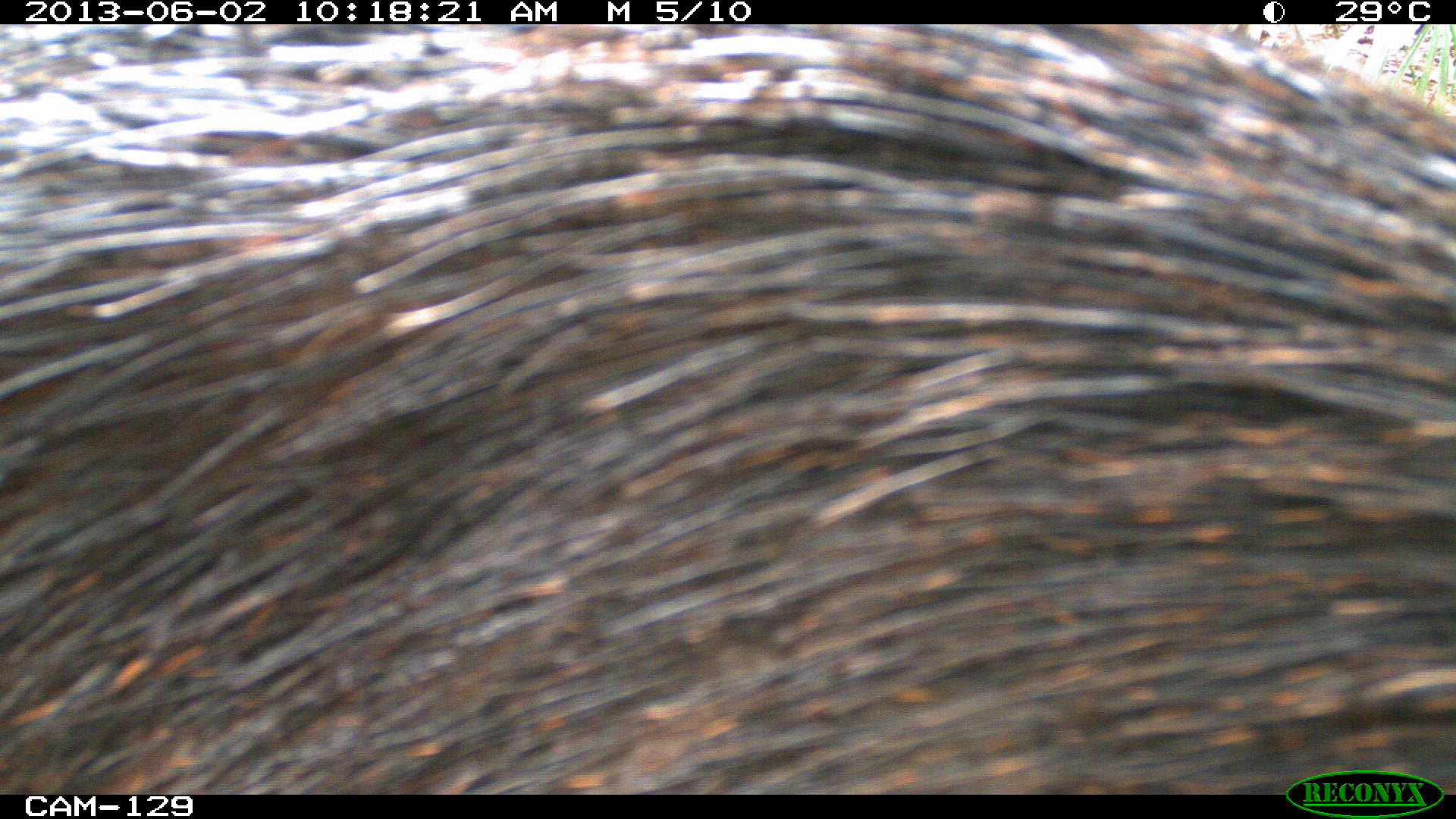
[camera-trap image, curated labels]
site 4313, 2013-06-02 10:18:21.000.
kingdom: Animalia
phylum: Chordata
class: Mammalia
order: Artiodactyla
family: Tayassuidae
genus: Tayassu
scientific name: Tayassu pecari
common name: white-lipped peccary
Tayassu pecari (white-lipped peccary), count 4.